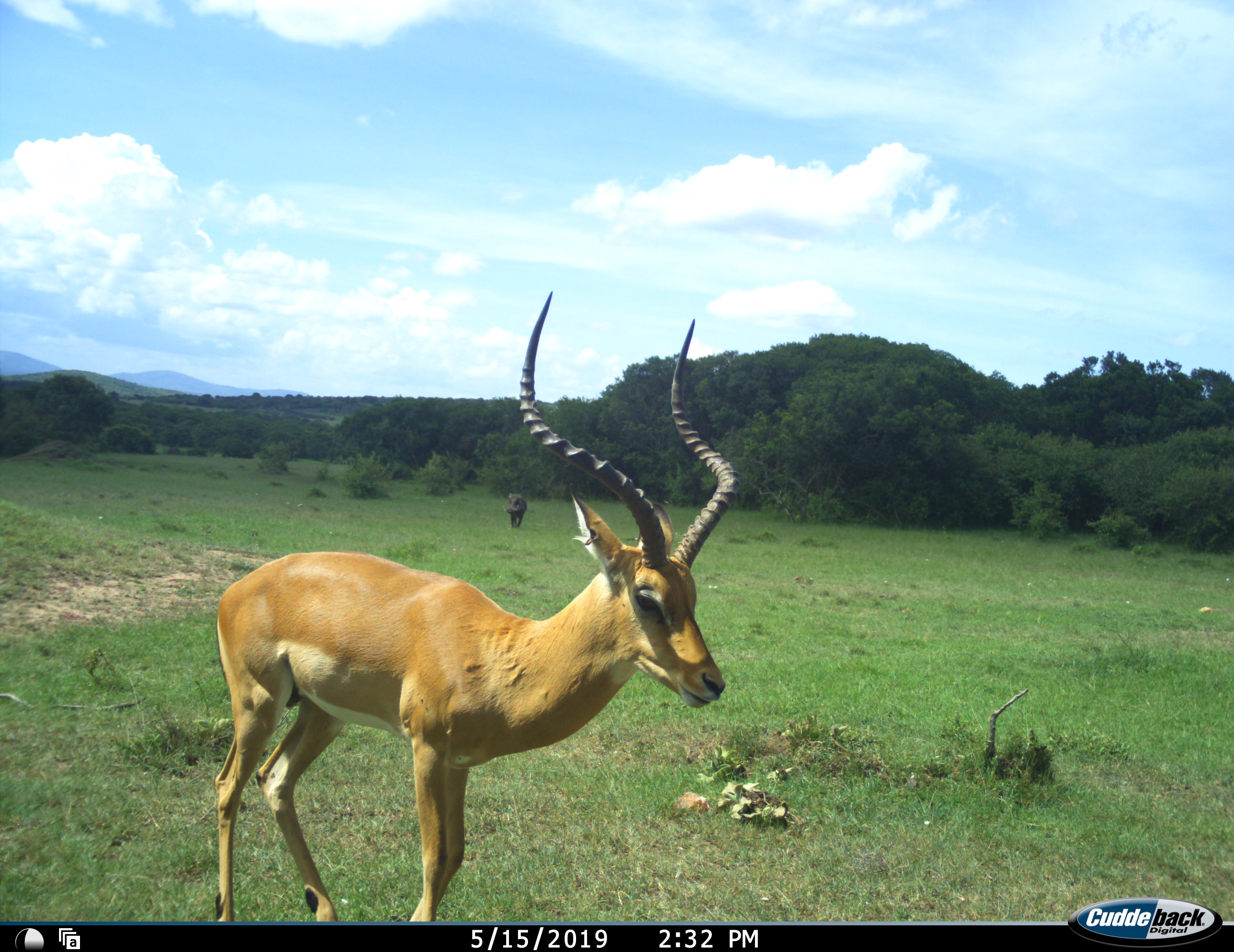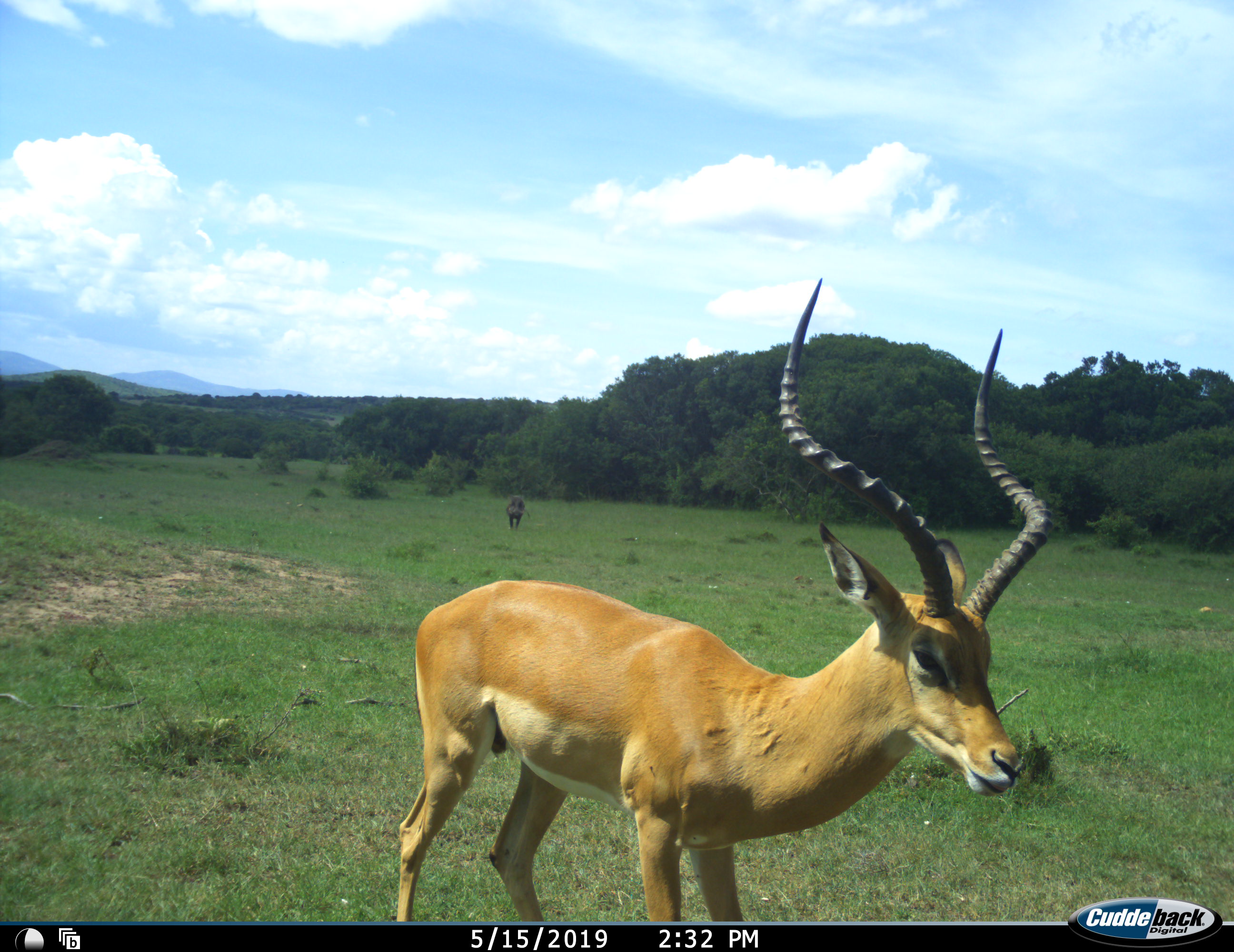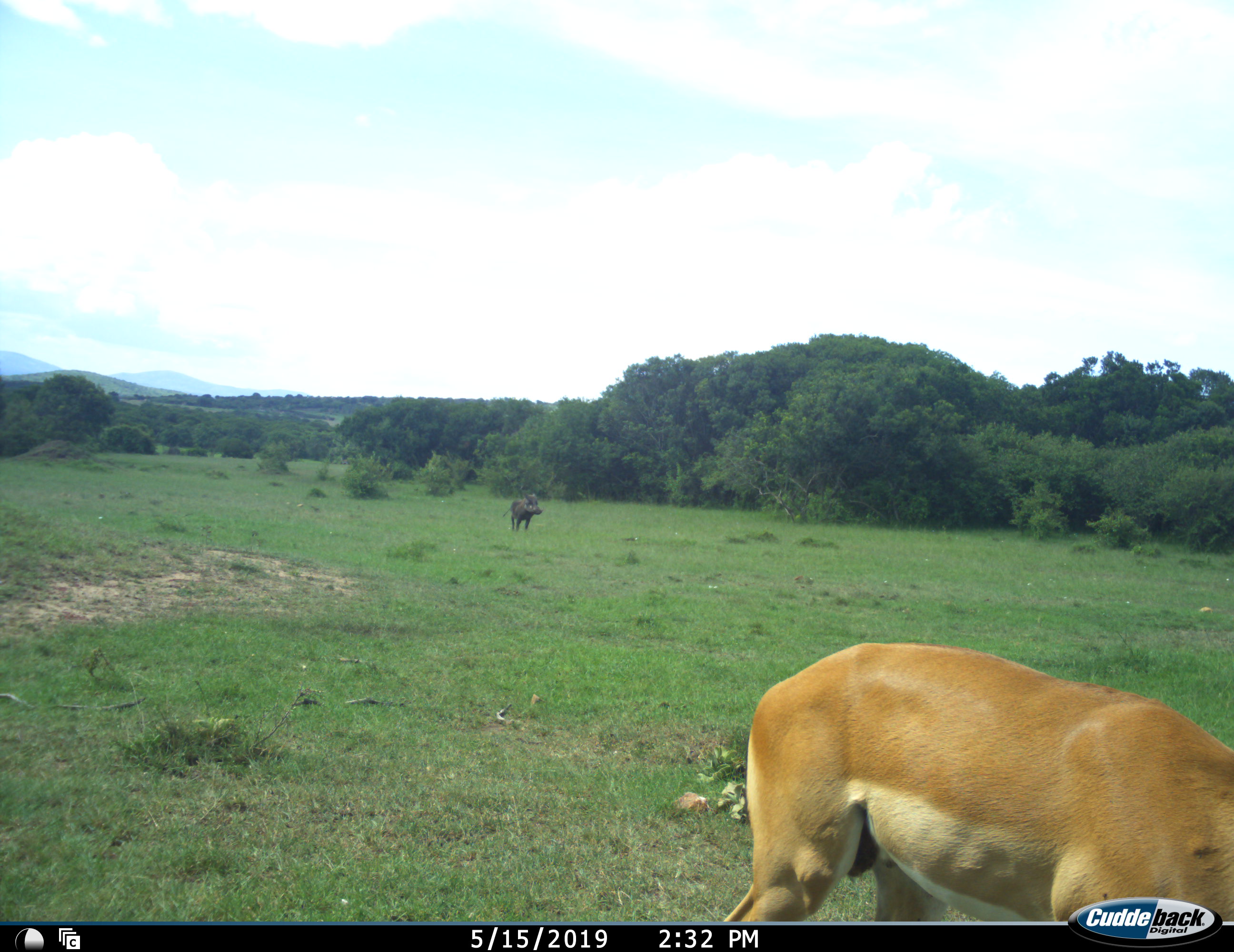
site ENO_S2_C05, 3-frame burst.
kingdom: Animalia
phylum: Chordata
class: Mammalia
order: Artiodactyla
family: Bovidae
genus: Aepyceros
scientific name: Aepyceros melampus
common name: impala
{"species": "impala (Aepyceros melampus)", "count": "1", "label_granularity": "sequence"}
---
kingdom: Animalia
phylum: Chordata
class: Mammalia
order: Artiodactyla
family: Suidae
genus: Phacochoerus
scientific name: Phacochoerus africanus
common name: warthog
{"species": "warthog (Phacochoerus africanus)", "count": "1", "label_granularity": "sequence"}